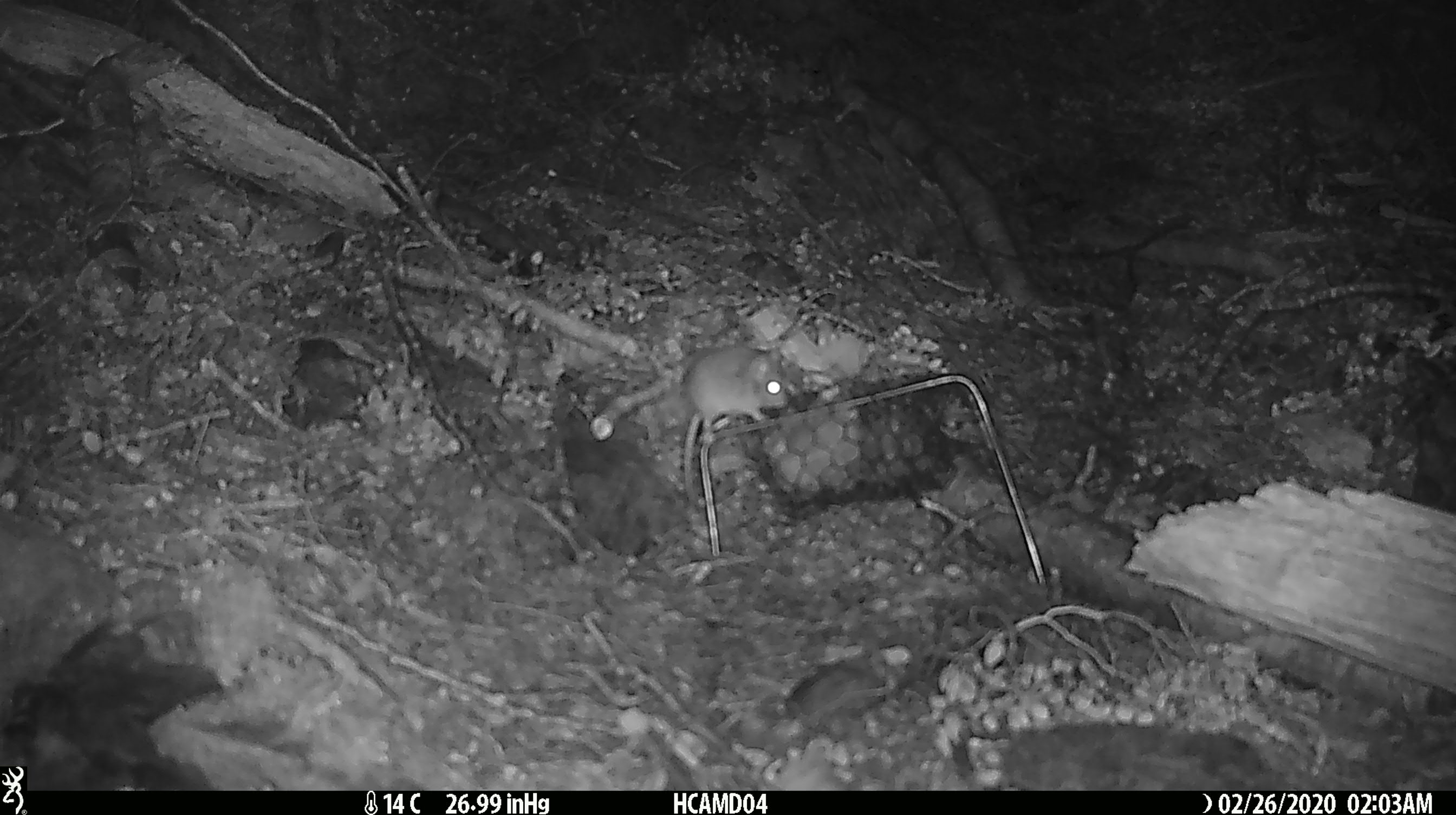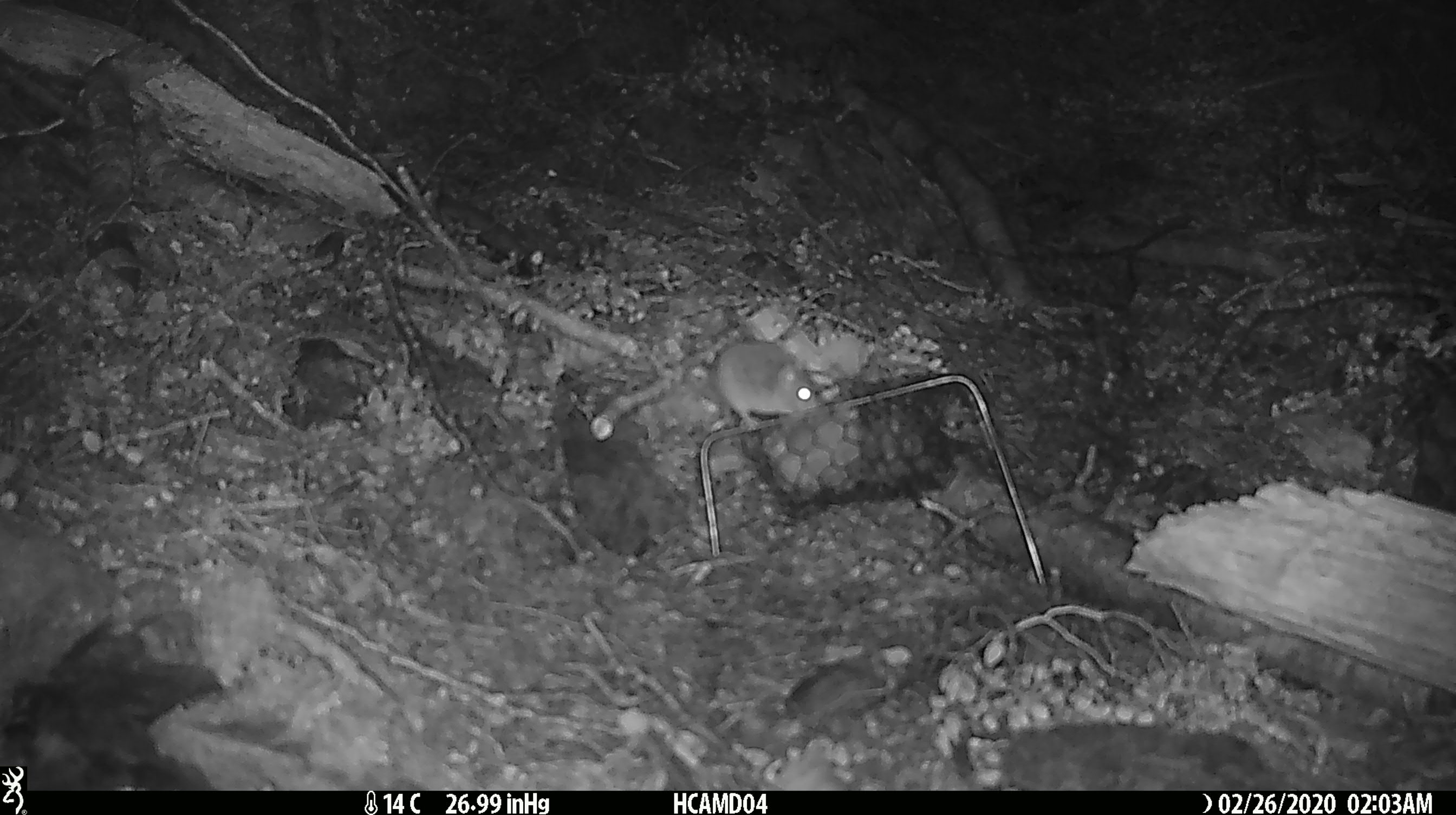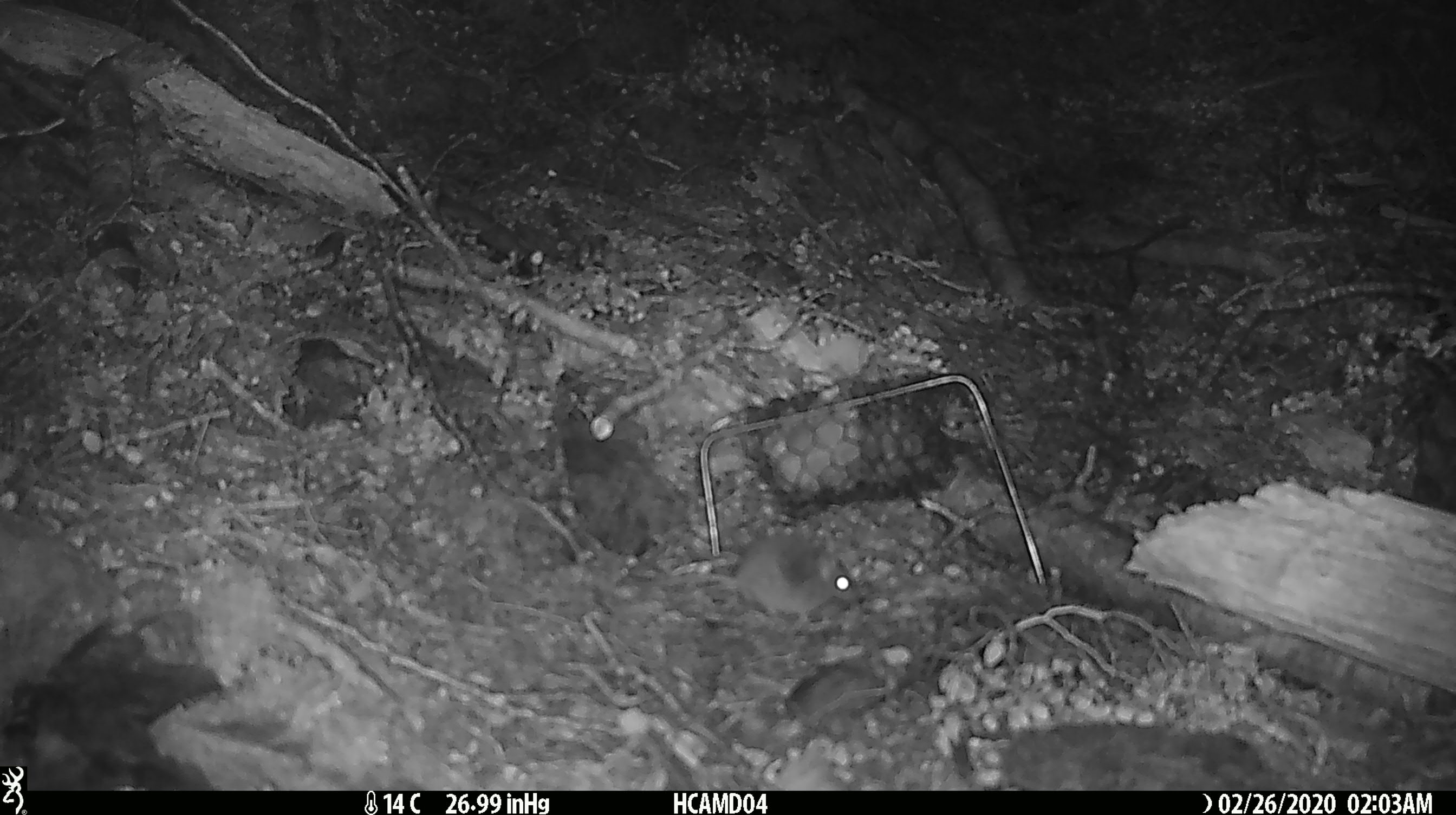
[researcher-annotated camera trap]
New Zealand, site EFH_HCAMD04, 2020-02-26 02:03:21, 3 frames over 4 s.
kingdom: Animalia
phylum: Chordata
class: Mammalia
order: Rodentia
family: Muridae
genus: Mus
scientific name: Mus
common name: mouse